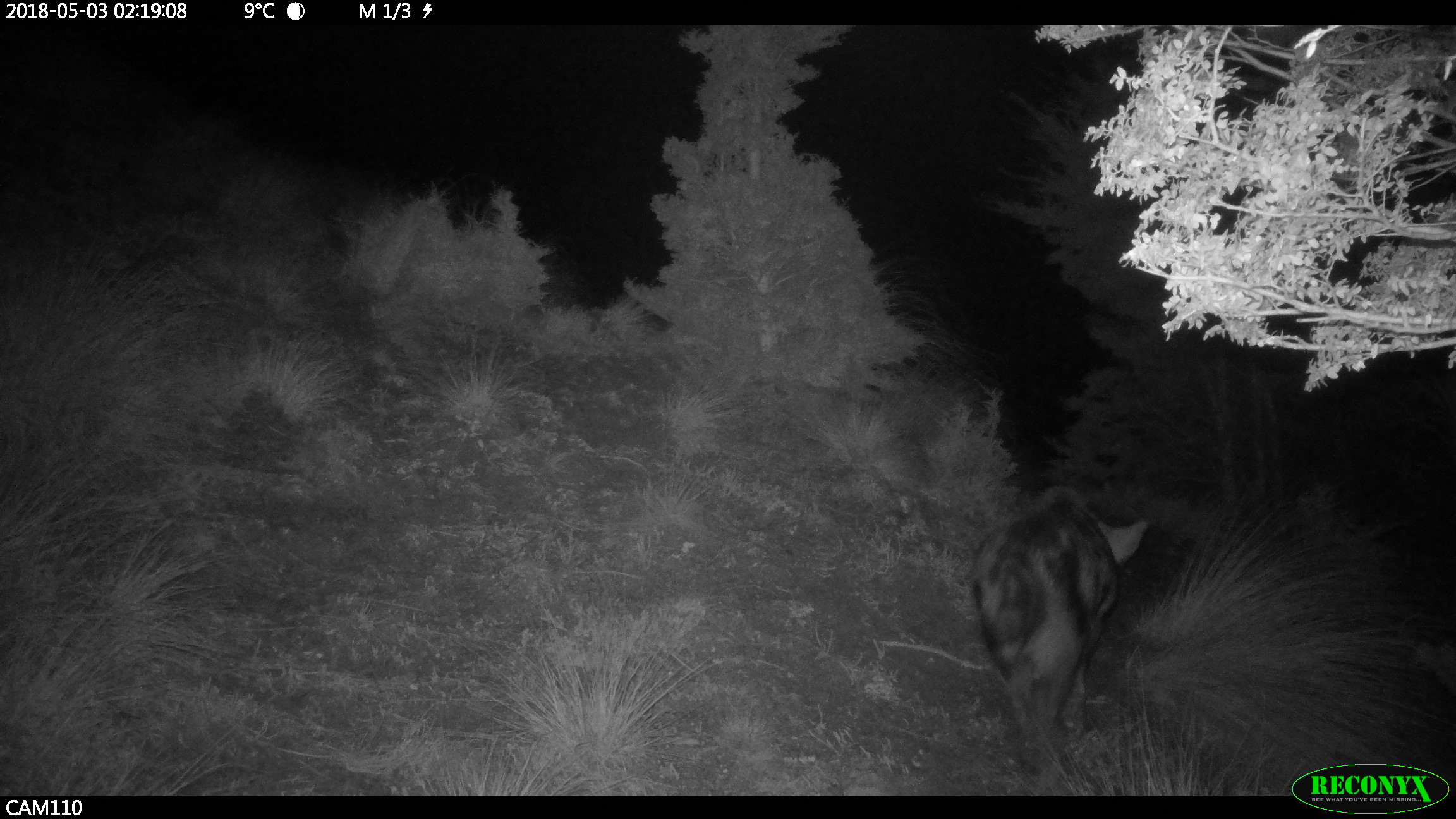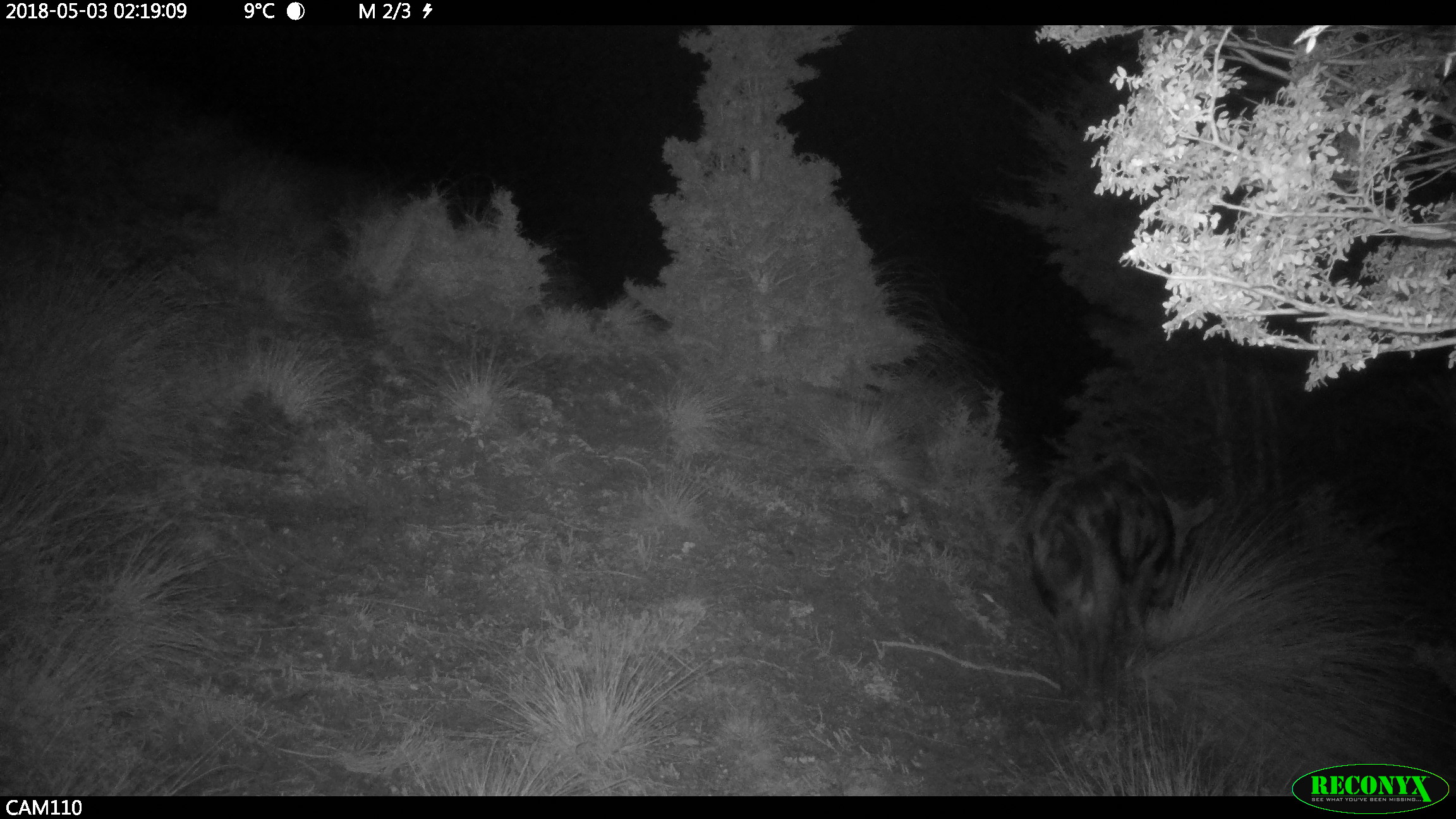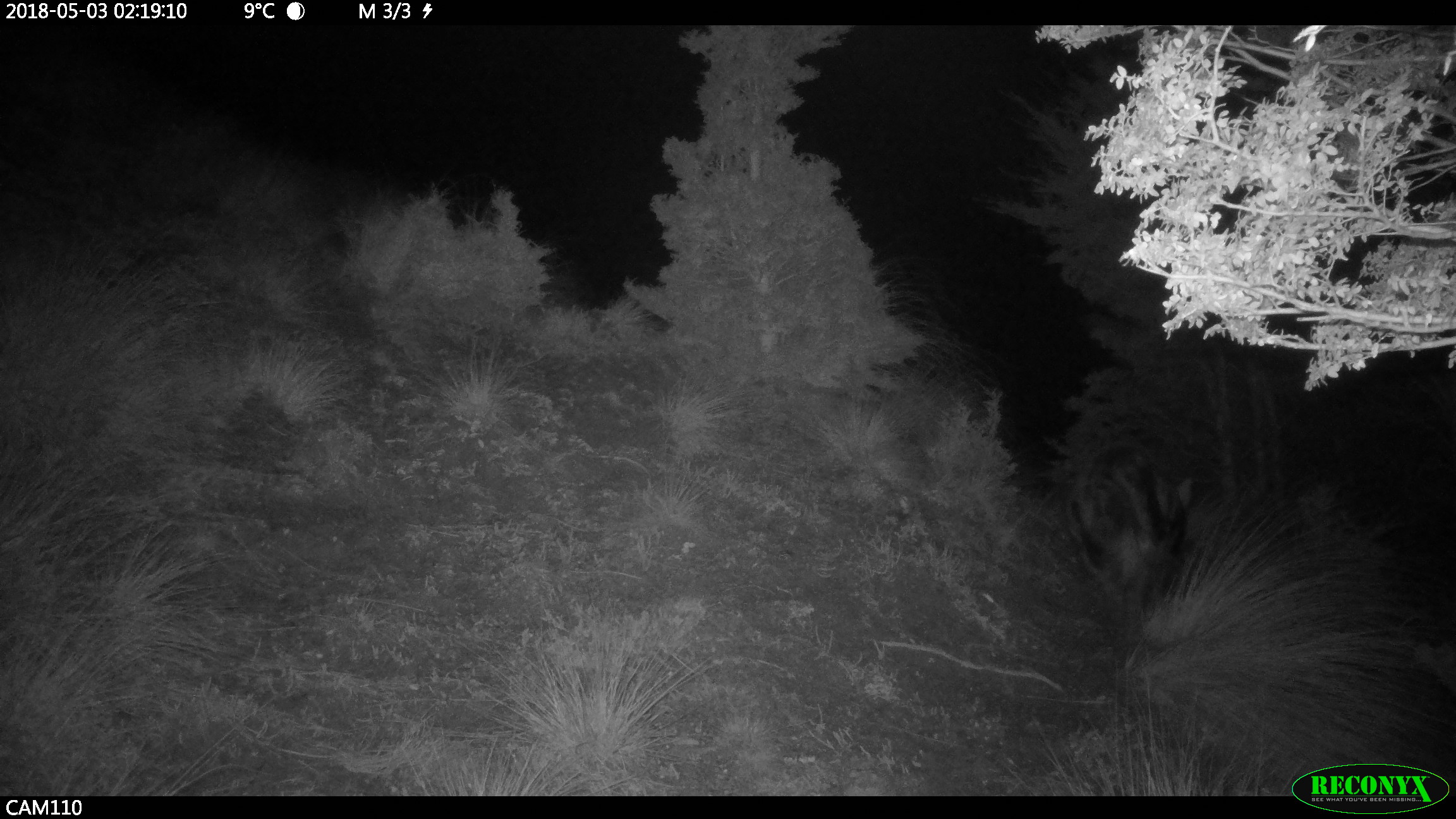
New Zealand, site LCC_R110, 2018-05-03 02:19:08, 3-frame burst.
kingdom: Animalia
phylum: Chordata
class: Mammalia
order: Artiodactyla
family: Suidae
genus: Sus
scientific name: Sus scrofa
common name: pig